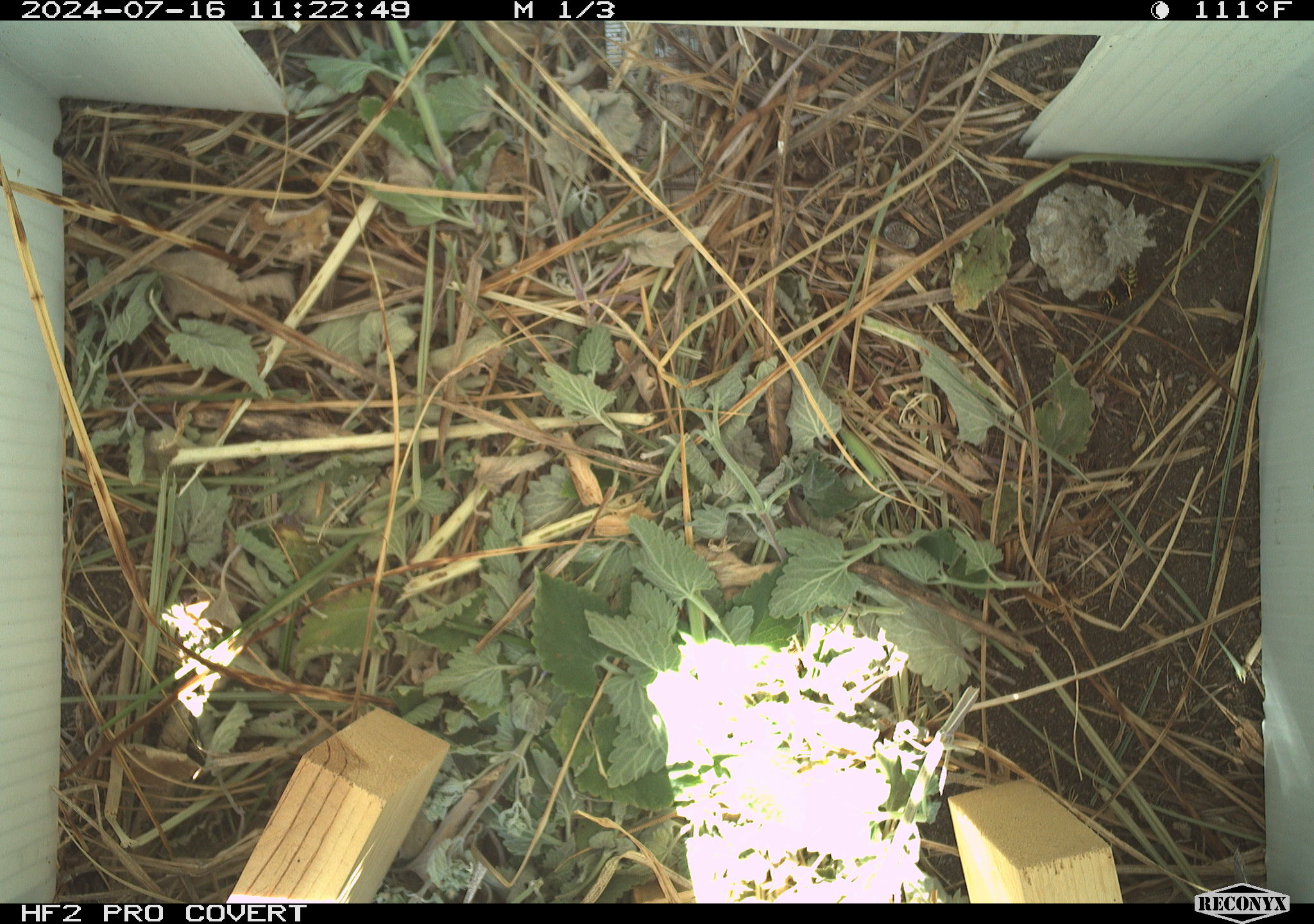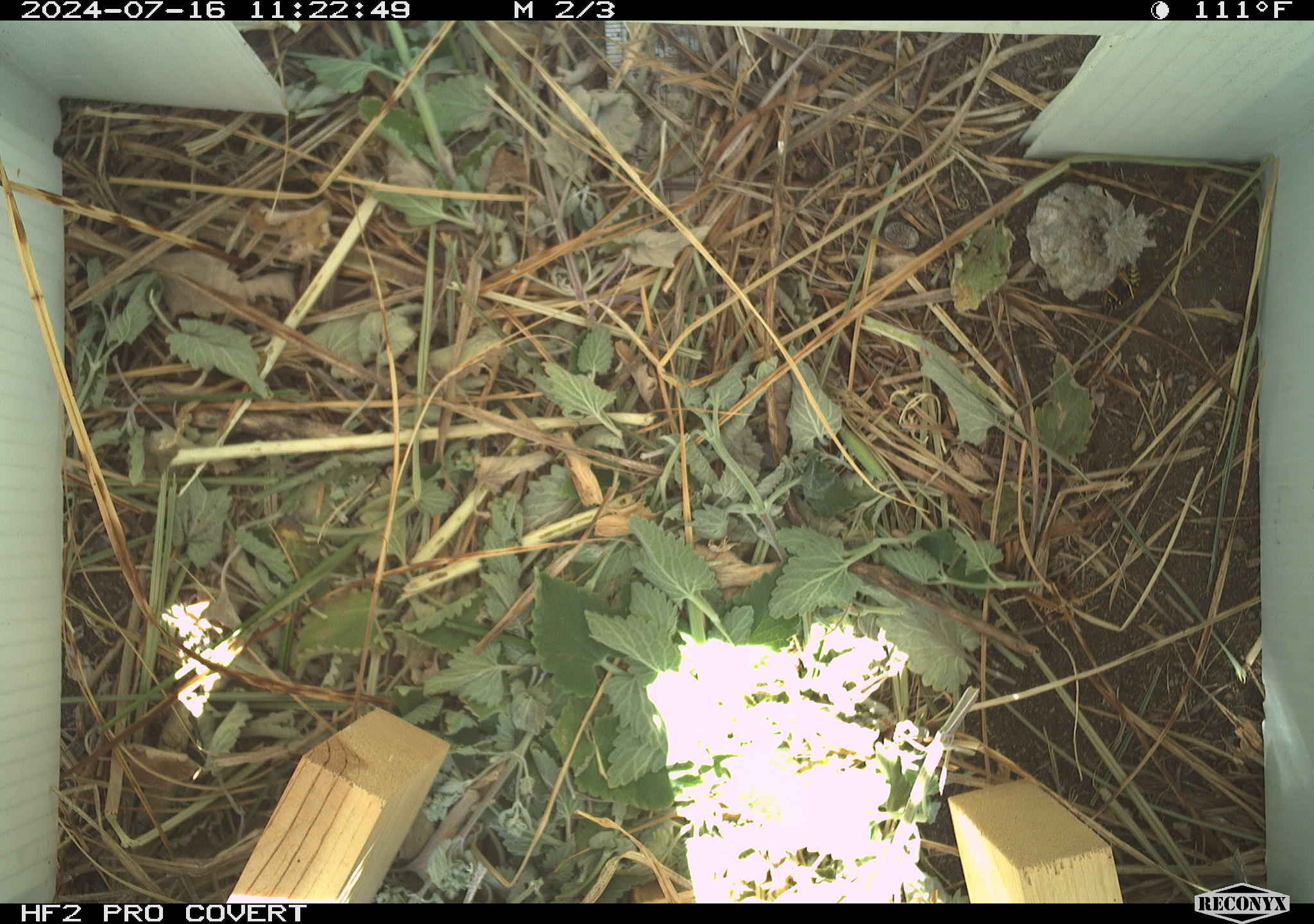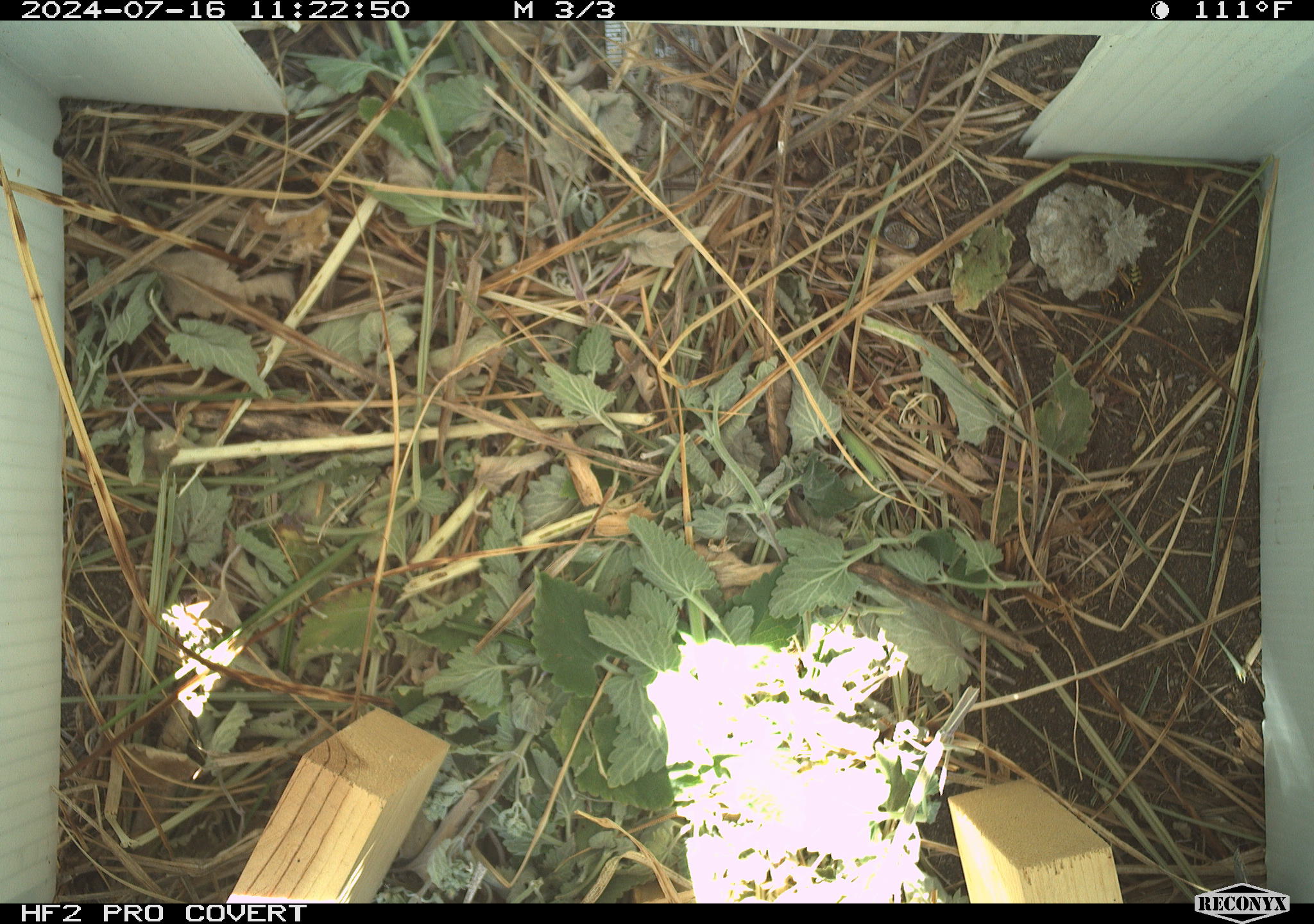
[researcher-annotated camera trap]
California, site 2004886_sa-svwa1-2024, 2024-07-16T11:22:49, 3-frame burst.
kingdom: Animalia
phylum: Arthropoda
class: Insecta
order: Hymenoptera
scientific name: Hymenoptera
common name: ants, bees, wasps, and sawflies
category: hymenoptera order